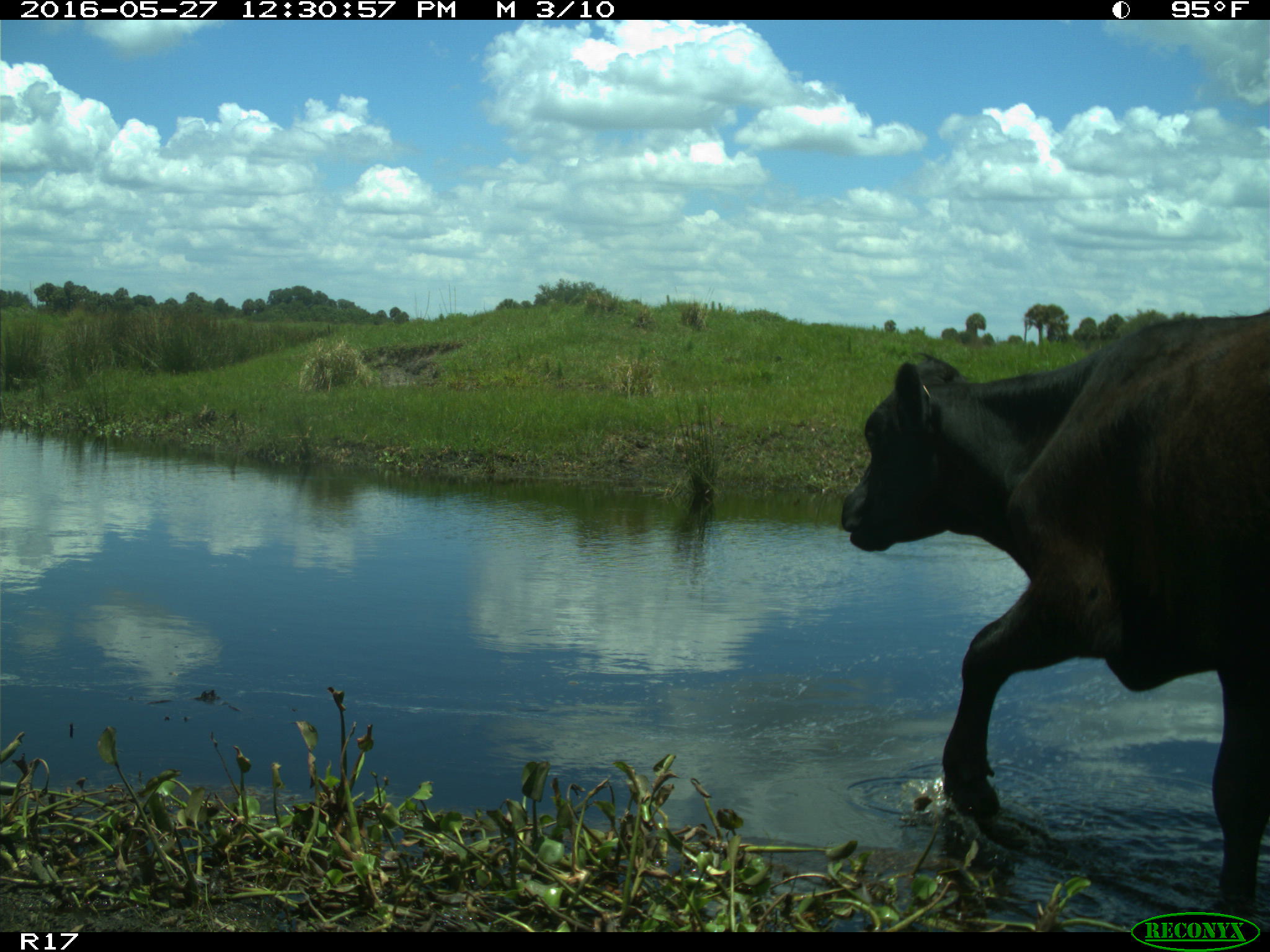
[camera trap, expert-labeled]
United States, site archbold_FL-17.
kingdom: Animalia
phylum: Chordata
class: Mammalia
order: Artiodactyla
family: Bovidae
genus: Bos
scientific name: Bos taurus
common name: domestic cow